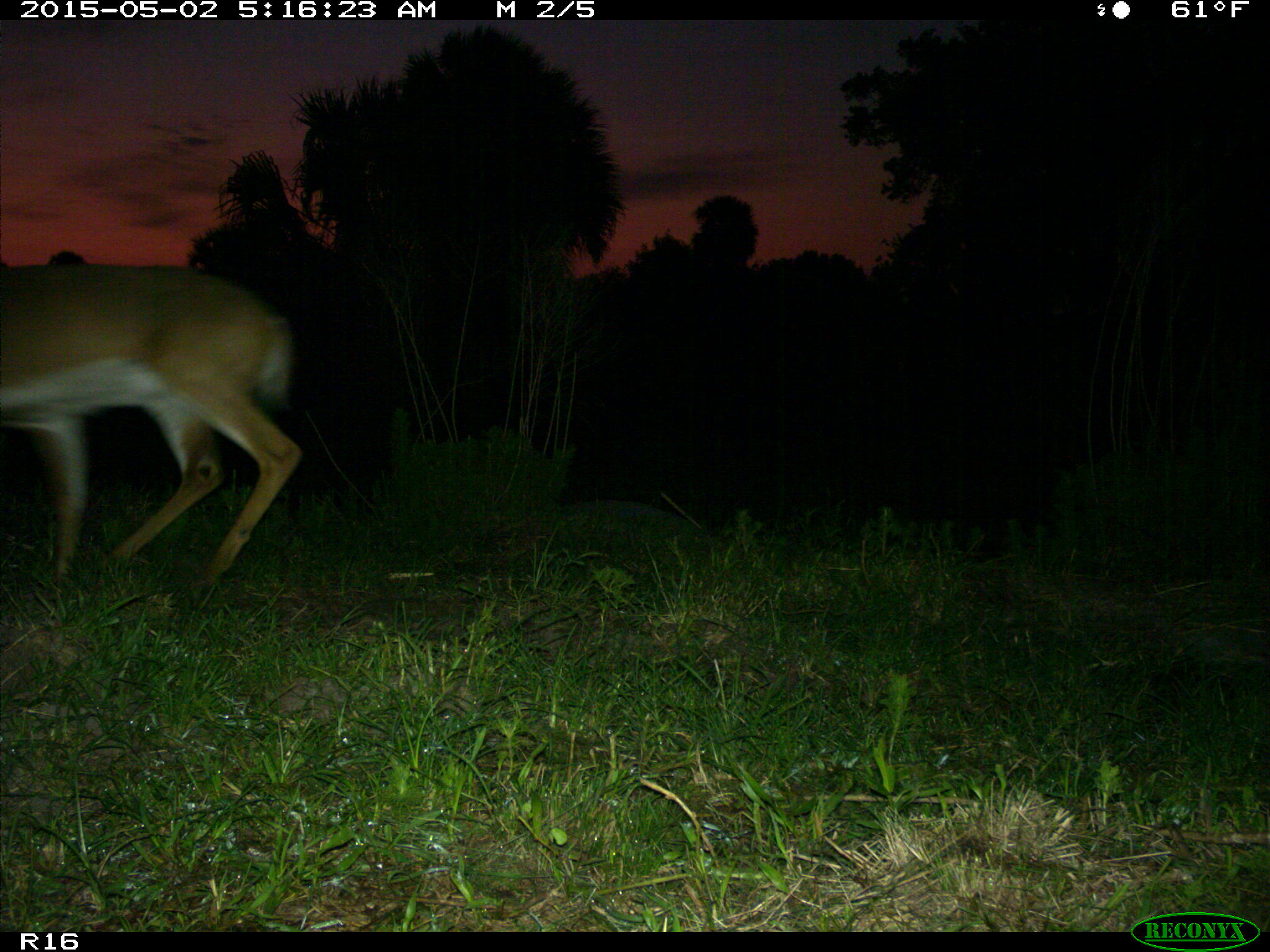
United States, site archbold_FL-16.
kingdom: Animalia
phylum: Chordata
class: Mammalia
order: Artiodactyla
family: Cervidae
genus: Odocoileus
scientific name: Odocoileus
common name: deer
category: unidentified deer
Unidentified deer (deer) (Odocoileus).